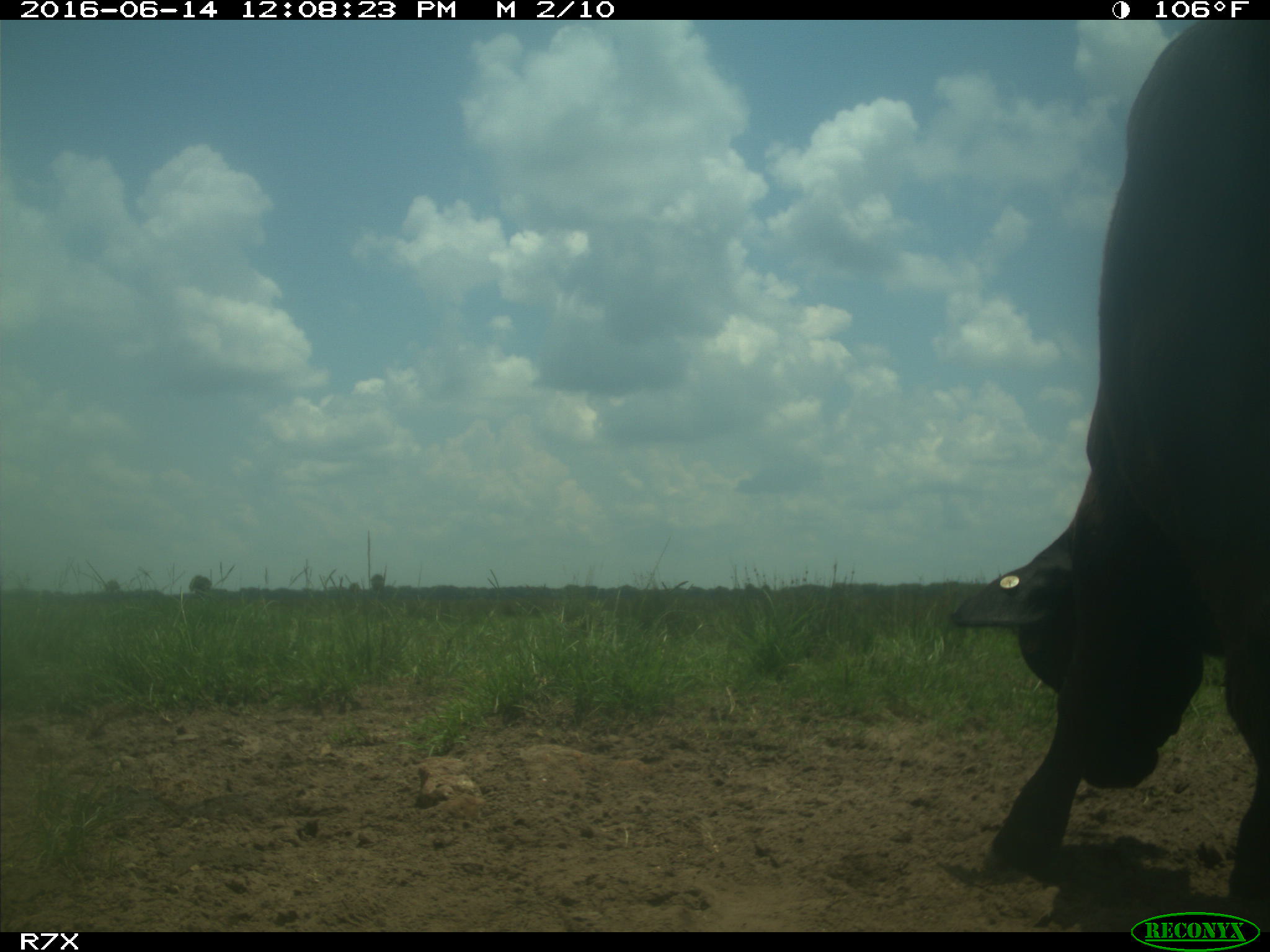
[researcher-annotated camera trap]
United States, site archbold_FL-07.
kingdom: Animalia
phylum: Chordata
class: Mammalia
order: Artiodactyla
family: Bovidae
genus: Bos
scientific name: Bos taurus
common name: domestic cow